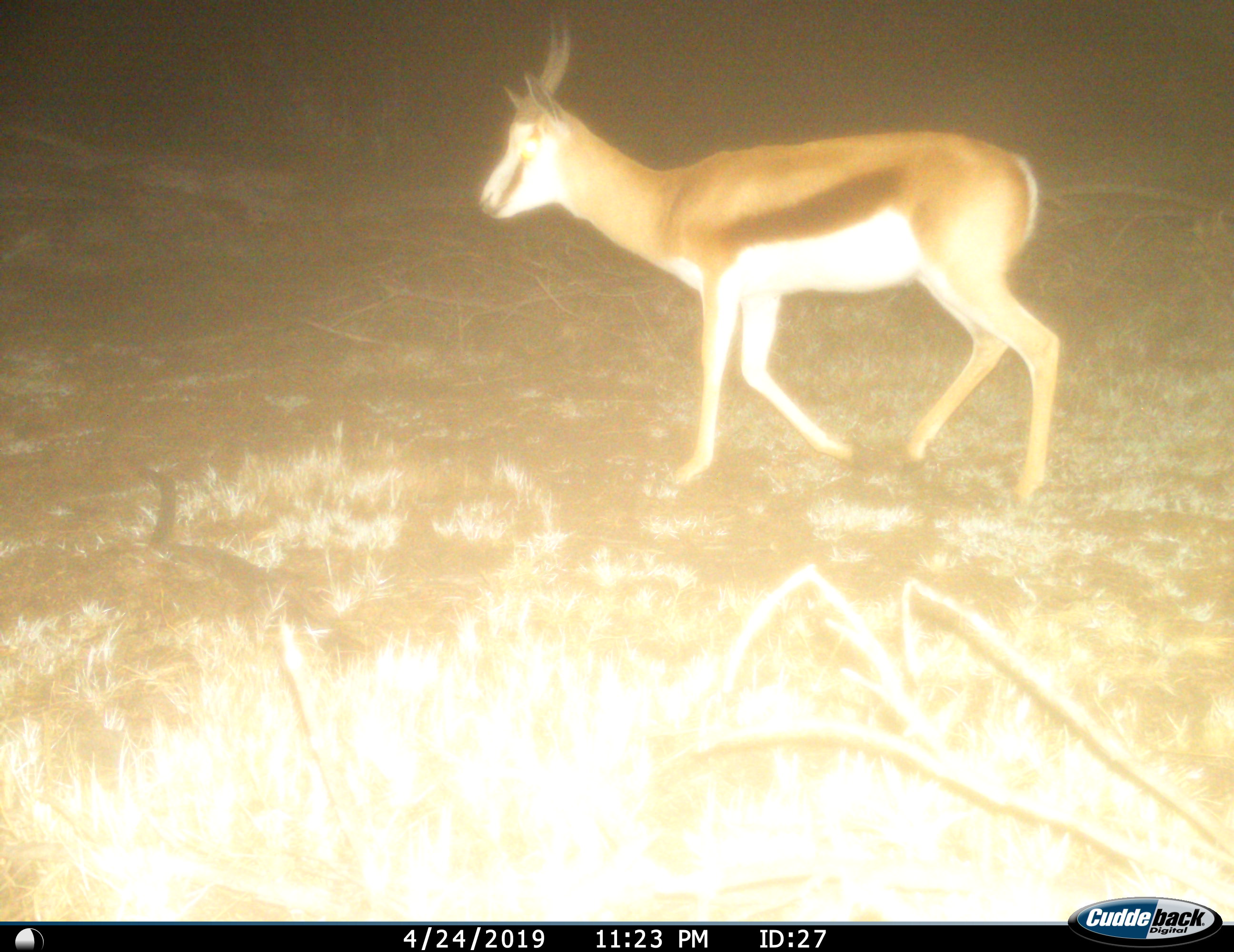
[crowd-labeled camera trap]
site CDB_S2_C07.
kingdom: Animalia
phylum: Chordata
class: Mammalia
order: Artiodactyla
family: Bovidae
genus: Antidorcas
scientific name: Antidorcas marsupialis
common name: springbok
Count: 1.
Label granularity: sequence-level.